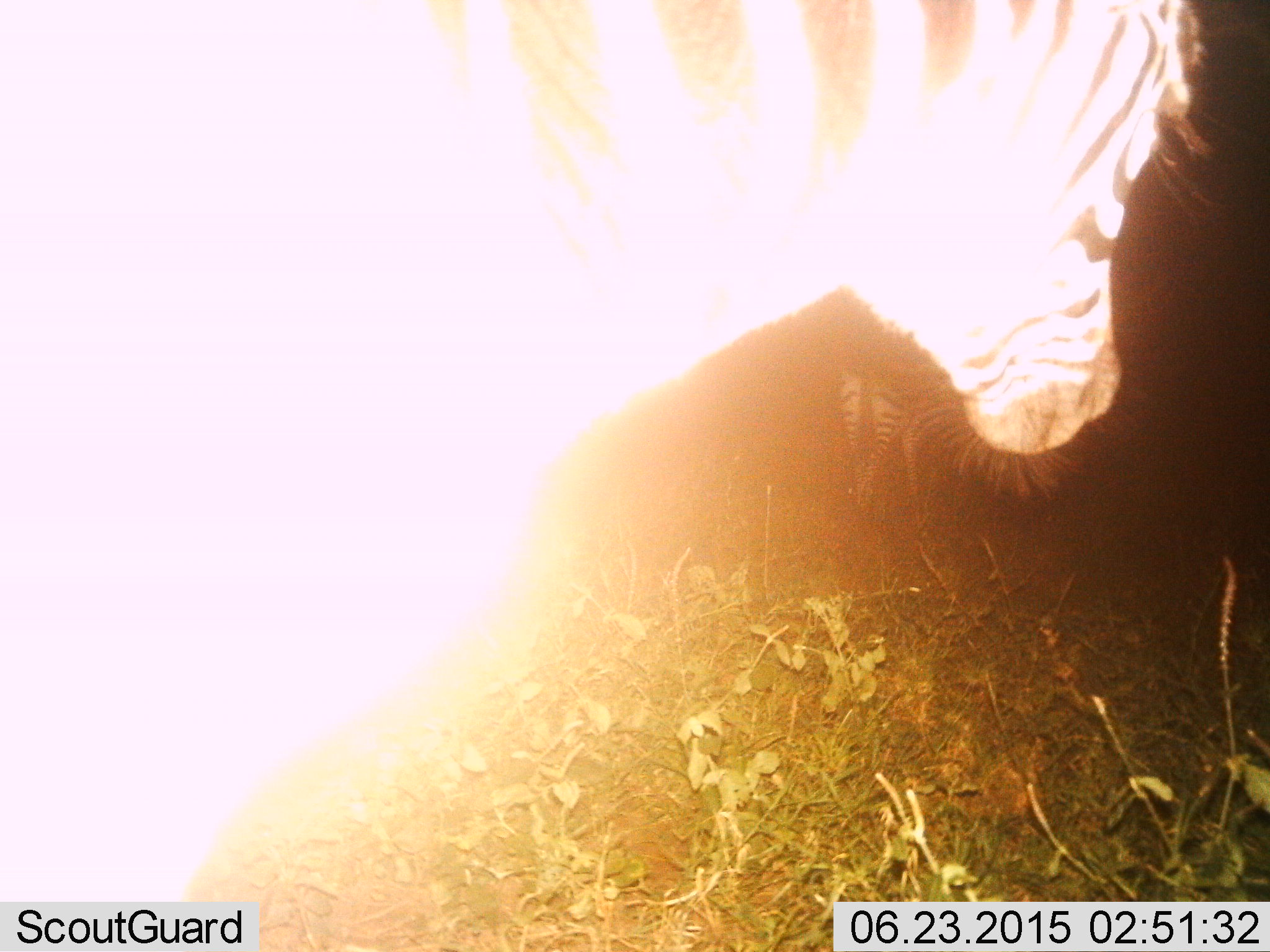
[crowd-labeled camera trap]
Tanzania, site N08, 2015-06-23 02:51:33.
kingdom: Animalia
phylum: Chordata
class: Mammalia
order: Perissodactyla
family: Equidae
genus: Equus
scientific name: Equus quagga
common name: plains zebra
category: zebra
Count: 2.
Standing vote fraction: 60%.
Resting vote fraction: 10%.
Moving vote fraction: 40%.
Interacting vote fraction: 0%.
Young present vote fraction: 0%.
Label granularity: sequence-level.